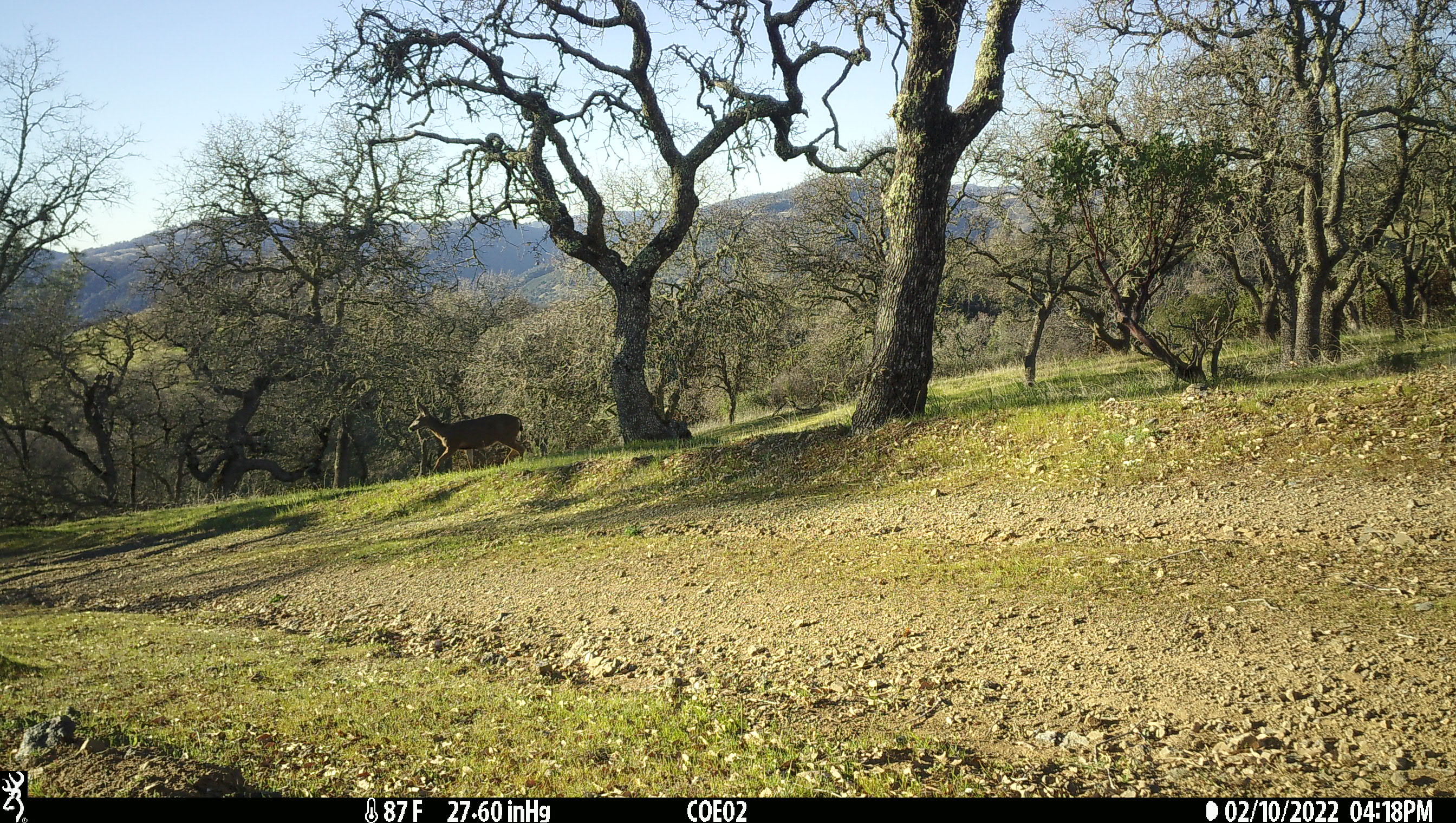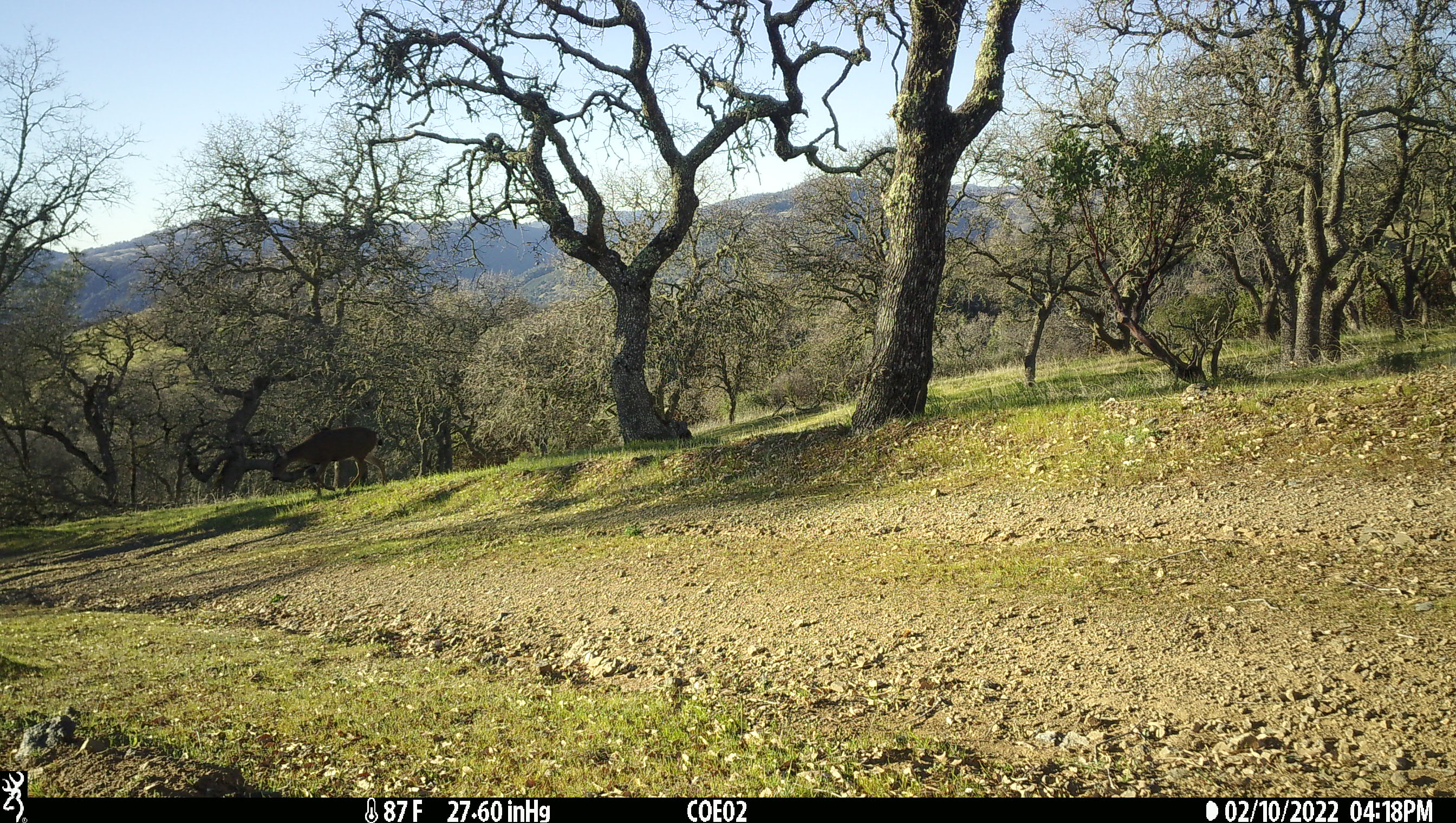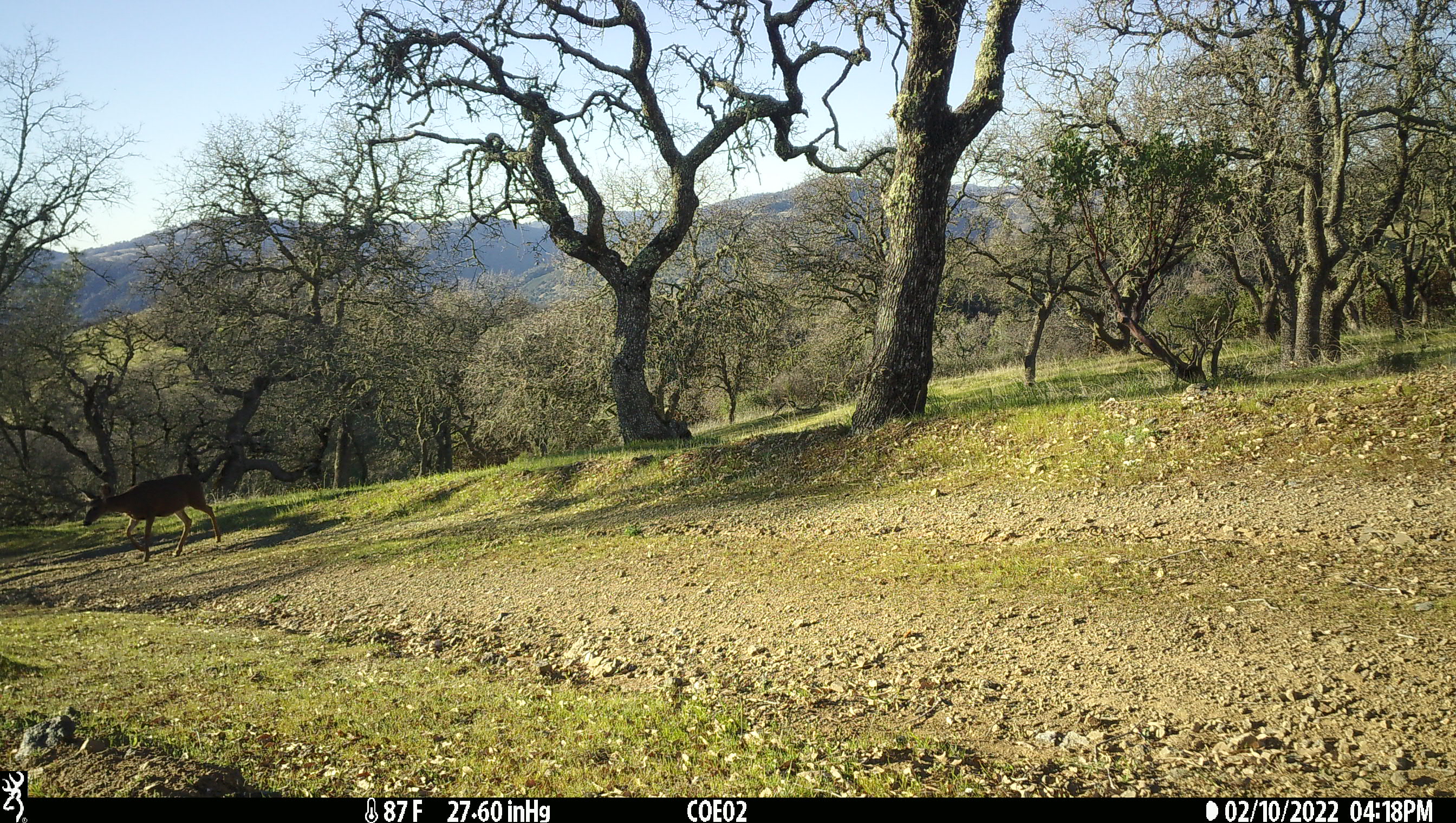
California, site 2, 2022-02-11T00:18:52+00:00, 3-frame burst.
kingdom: Animalia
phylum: Chordata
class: Mammalia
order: Artiodactyla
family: Cervidae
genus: Odocoileus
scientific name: Odocoileus hemionus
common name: mule deer